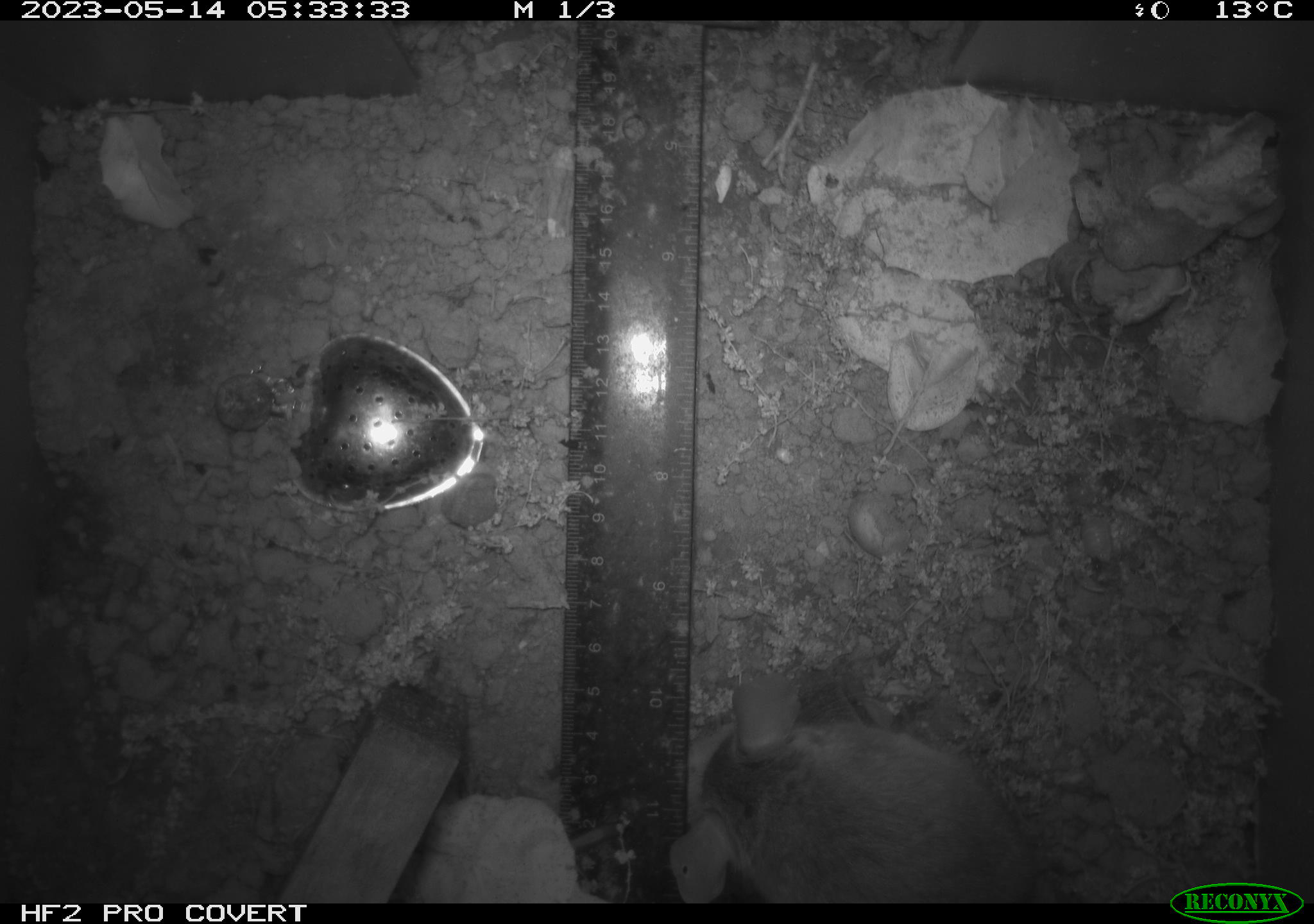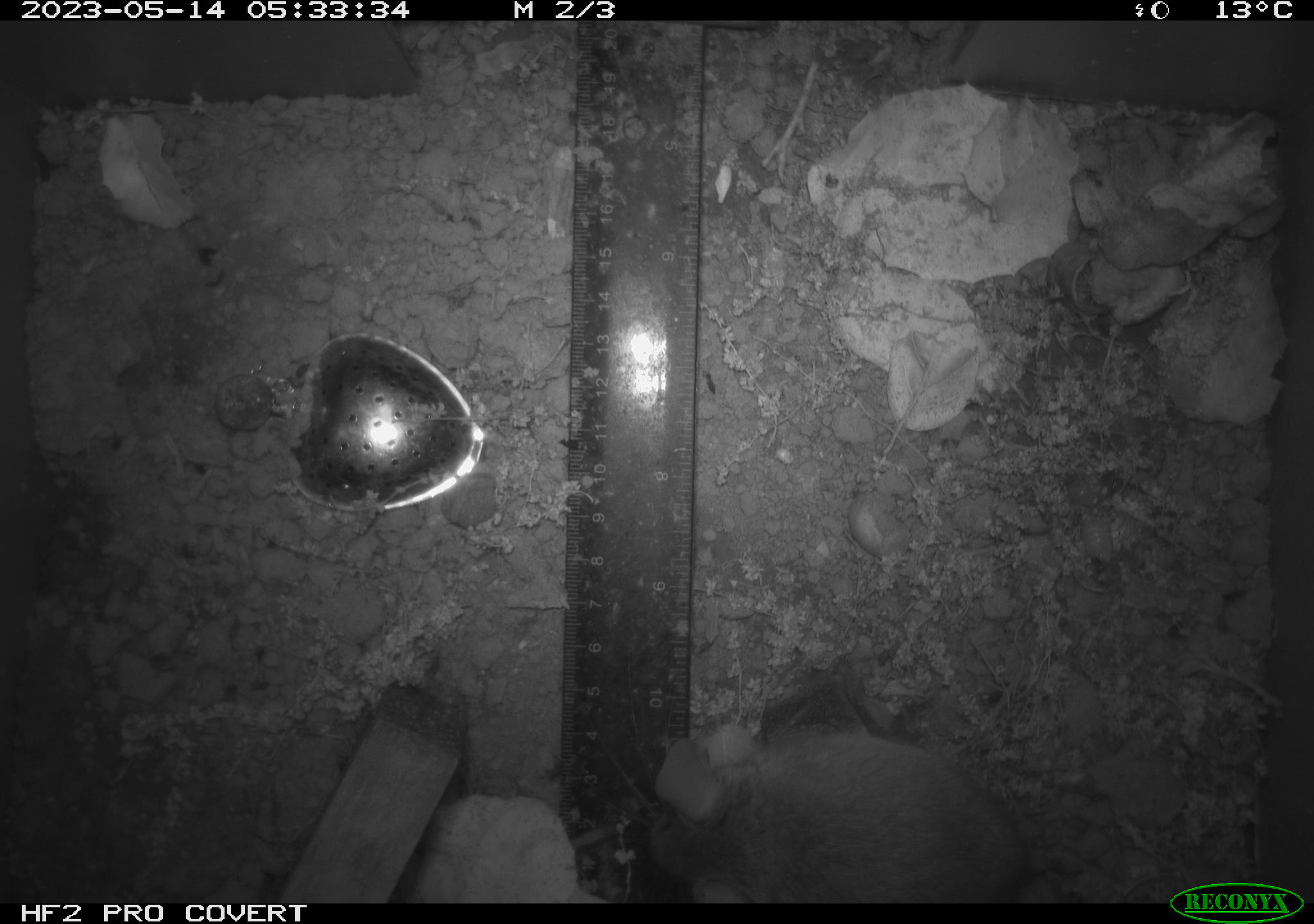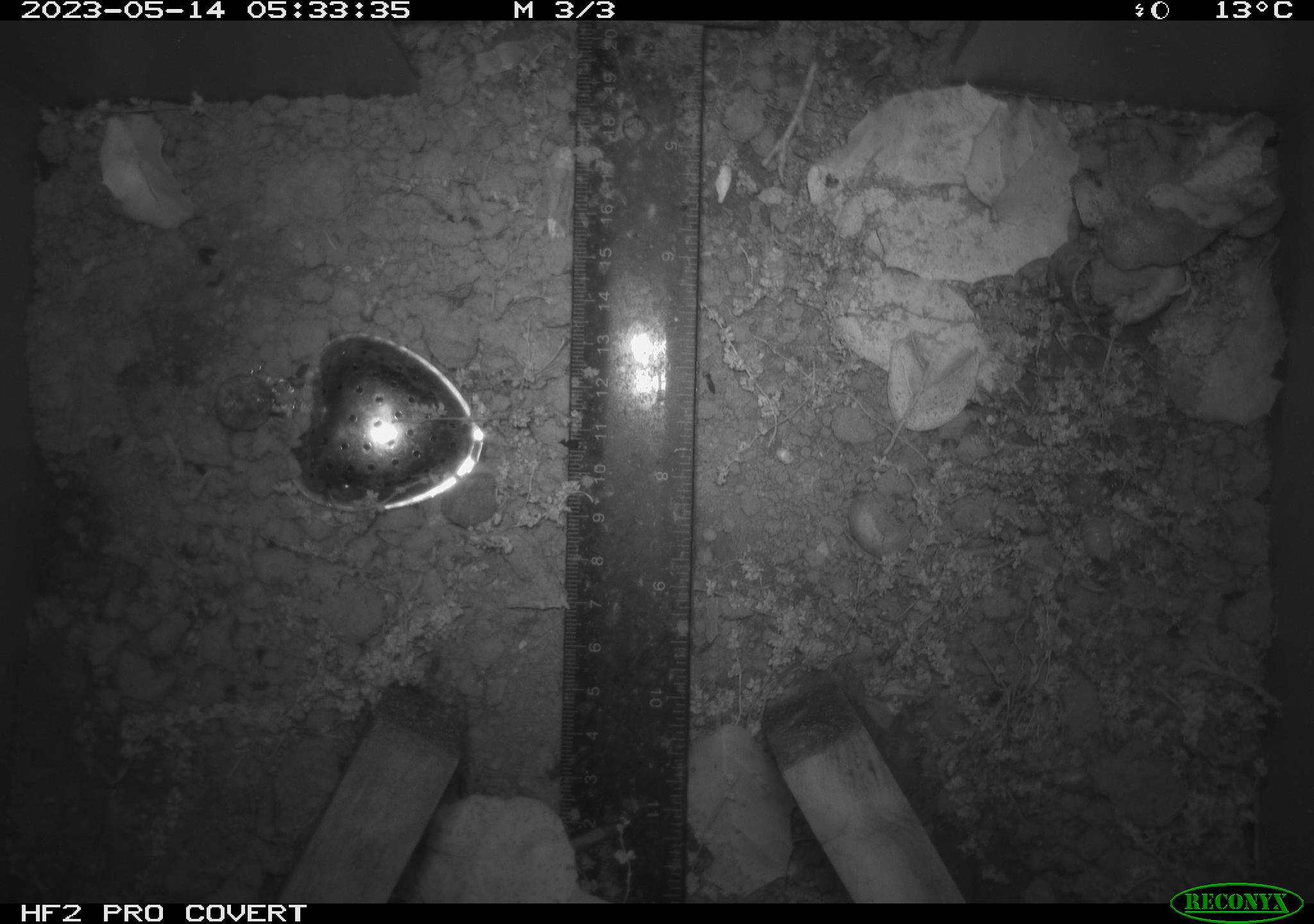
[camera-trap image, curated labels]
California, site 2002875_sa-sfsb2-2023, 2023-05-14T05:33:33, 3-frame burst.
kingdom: Animalia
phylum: Chordata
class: Mammalia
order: Rodentia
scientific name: Rodentia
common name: mouse species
Mouse species (Rodentia).